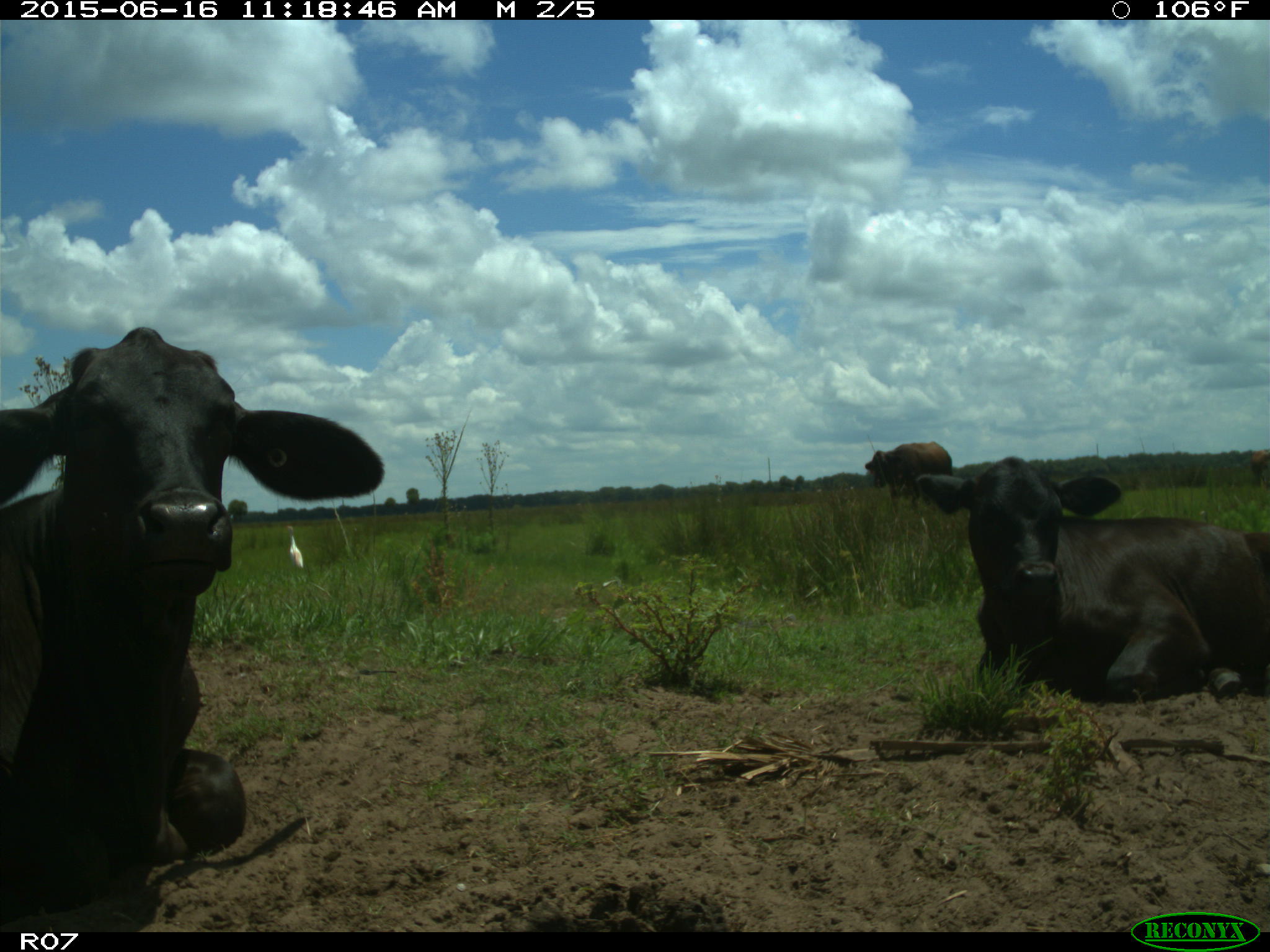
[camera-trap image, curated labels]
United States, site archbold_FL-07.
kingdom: Animalia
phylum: Chordata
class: Mammalia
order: Artiodactyla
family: Bovidae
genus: Bos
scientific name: Bos taurus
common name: domestic cow